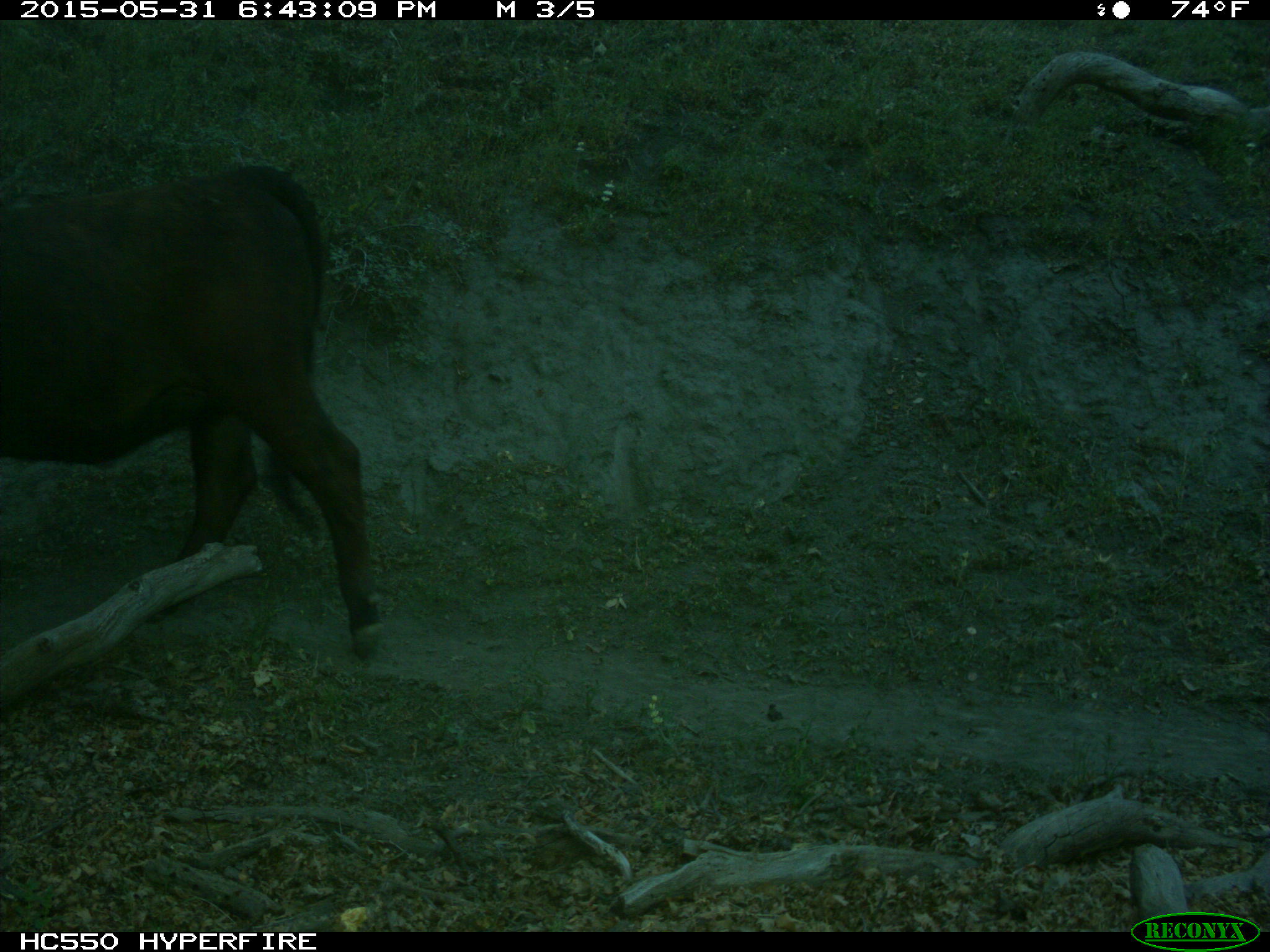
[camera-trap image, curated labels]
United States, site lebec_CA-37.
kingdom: Animalia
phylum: Chordata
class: Mammalia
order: Artiodactyla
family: Bovidae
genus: Bos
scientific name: Bos taurus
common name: domestic cow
Bos taurus (domestic cow).